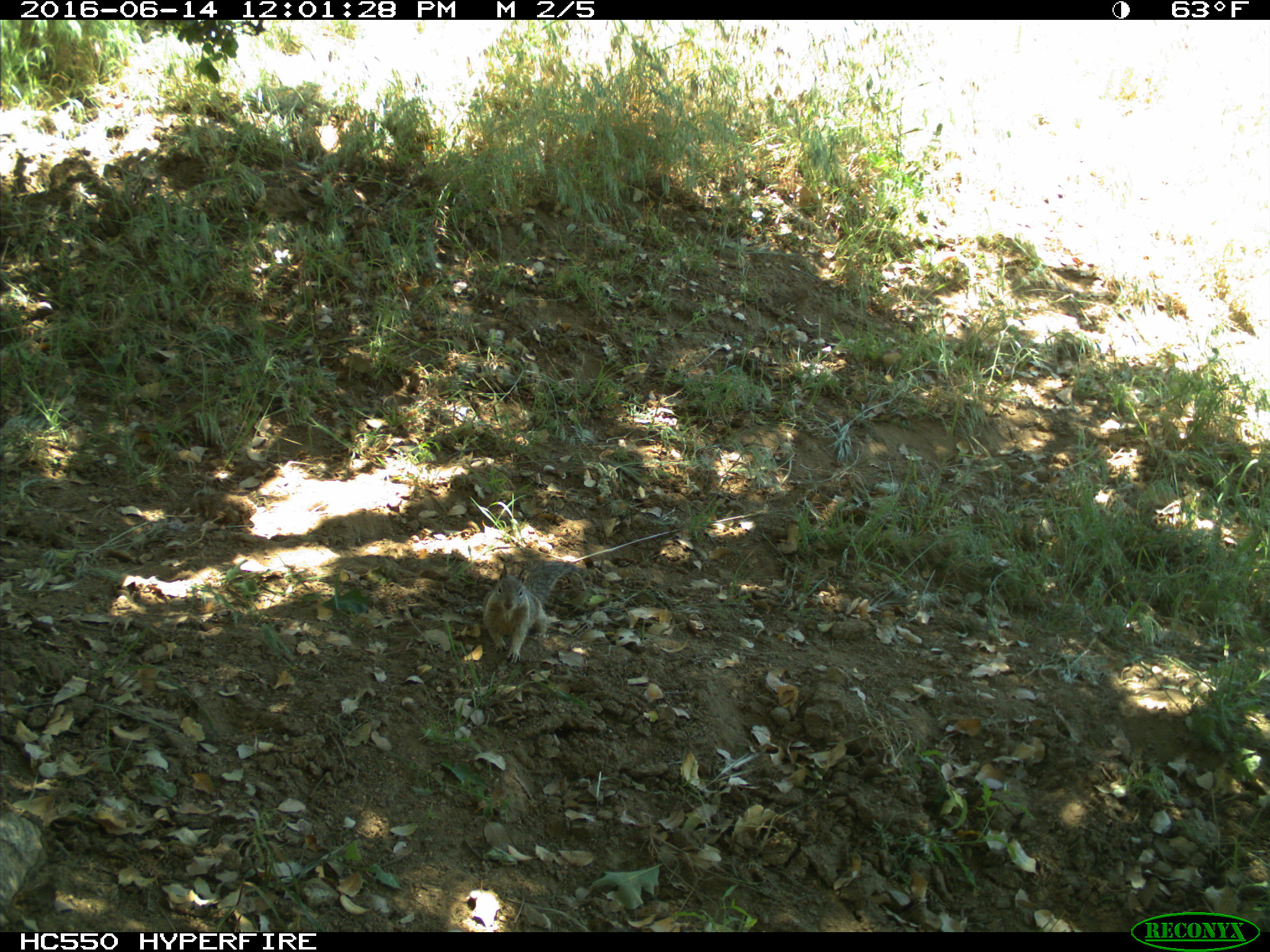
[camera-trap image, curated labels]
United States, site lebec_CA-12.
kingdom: Animalia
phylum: Chordata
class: Mammalia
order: Rodentia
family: Sciuridae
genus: Otospermophilus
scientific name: Otospermophilus beecheyi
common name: california ground squirrel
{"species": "Otospermophilus beecheyi (california ground squirrel)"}